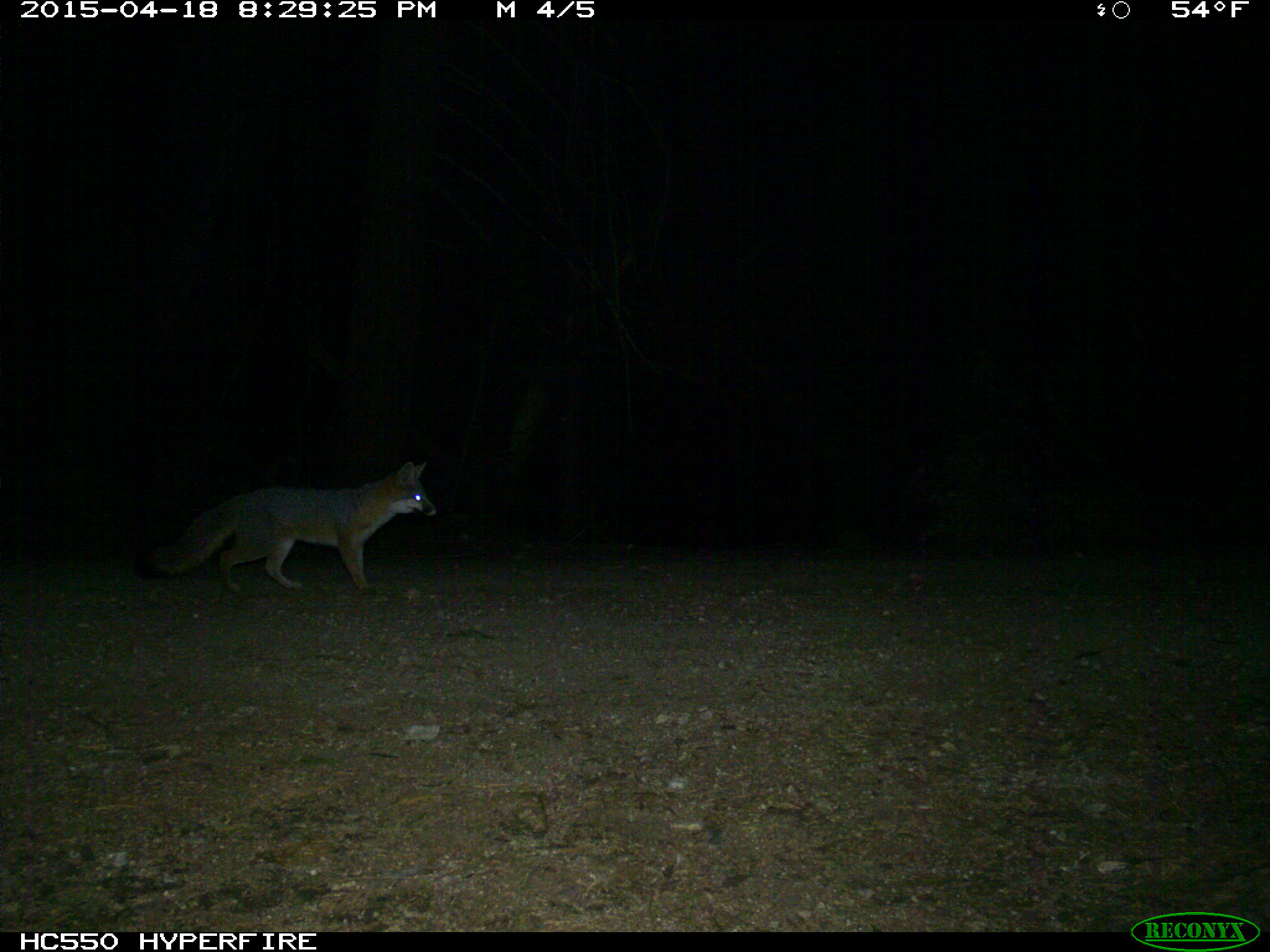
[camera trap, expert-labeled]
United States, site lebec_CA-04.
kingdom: Animalia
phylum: Chordata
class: Mammalia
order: Carnivora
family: Canidae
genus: Urocyon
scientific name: Urocyon cinereoargenteus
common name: gray fox